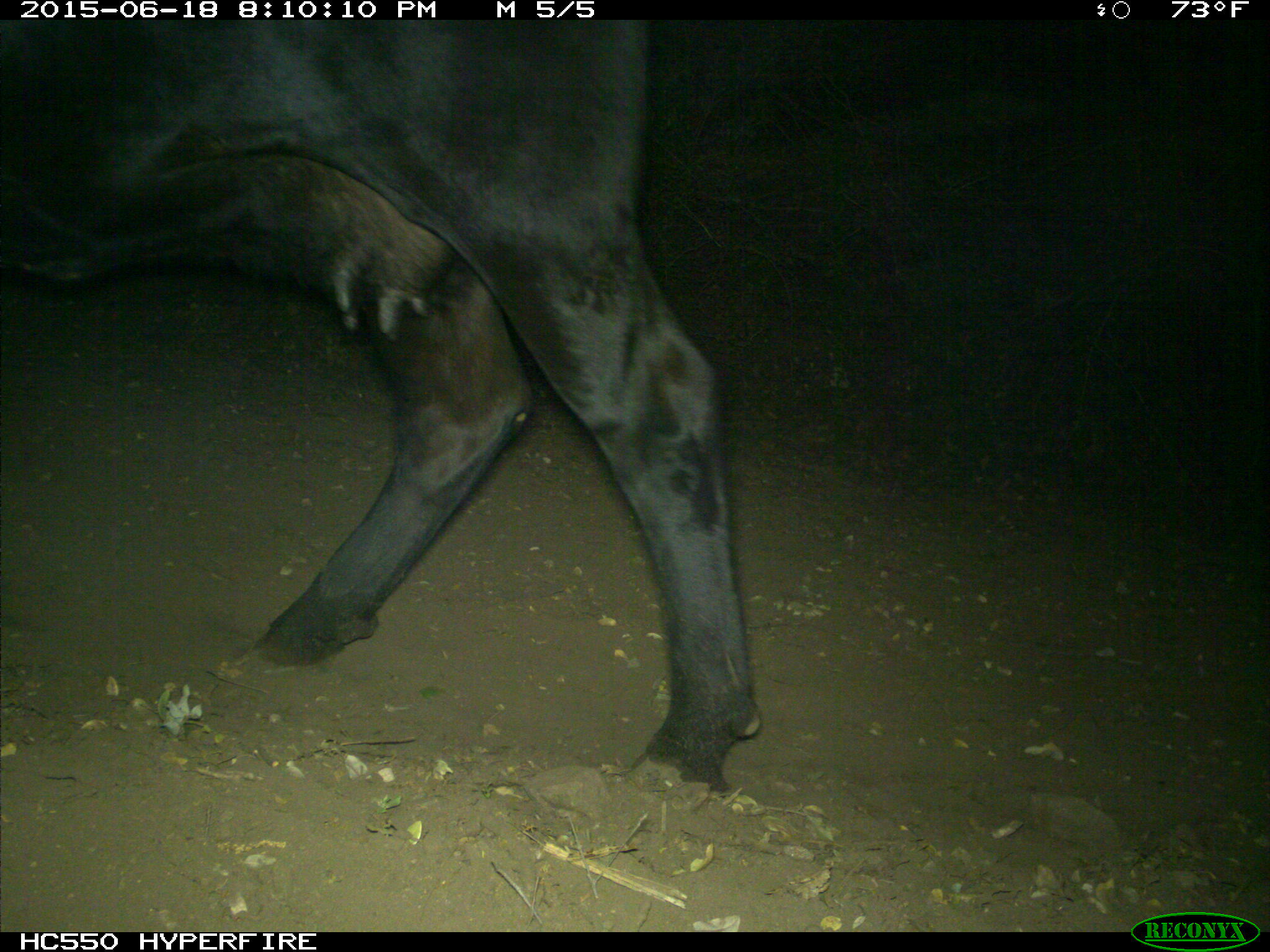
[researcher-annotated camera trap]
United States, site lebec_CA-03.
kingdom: Animalia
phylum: Chordata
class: Mammalia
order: Artiodactyla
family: Bovidae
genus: Bos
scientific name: Bos taurus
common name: domestic cow